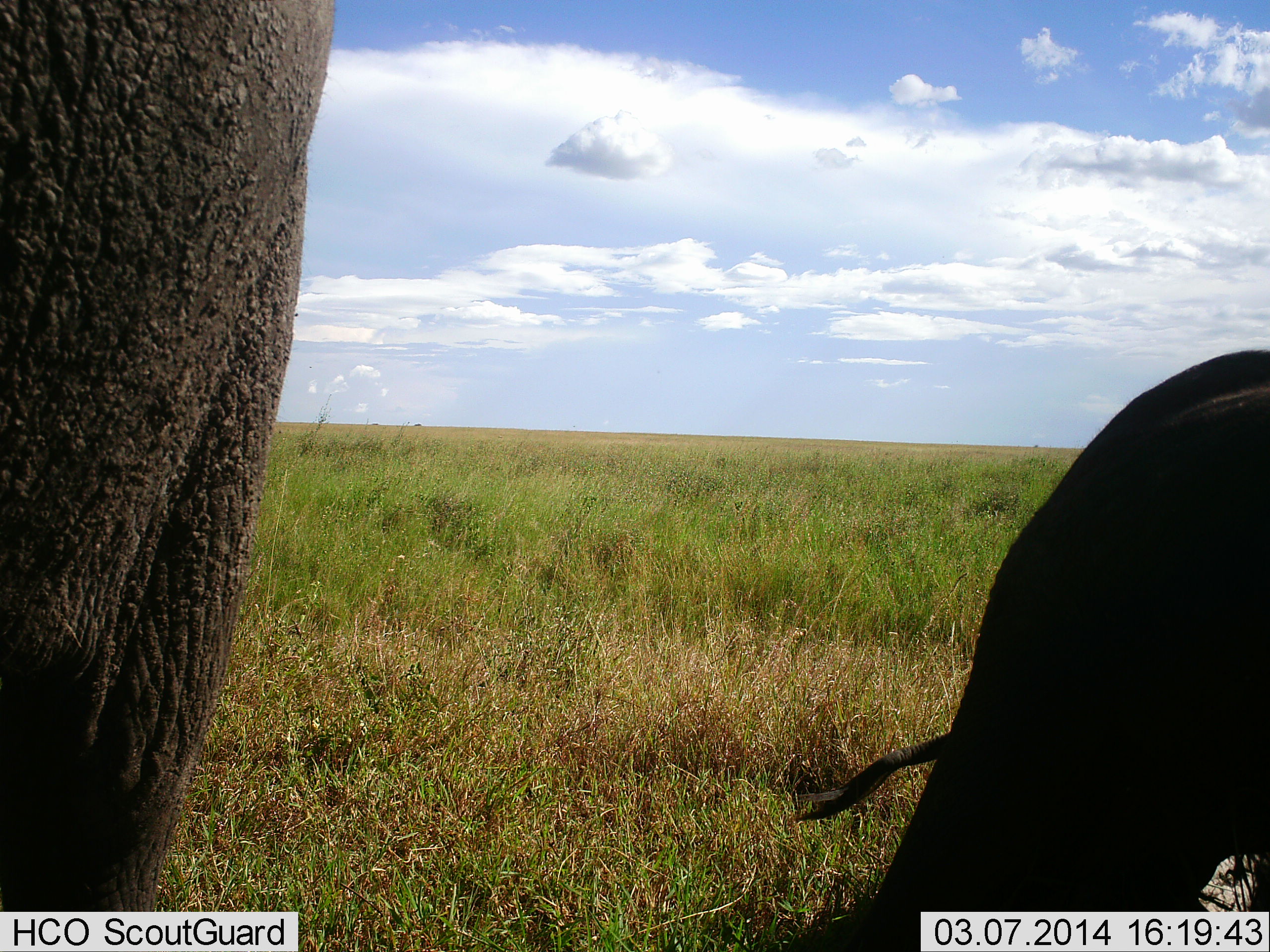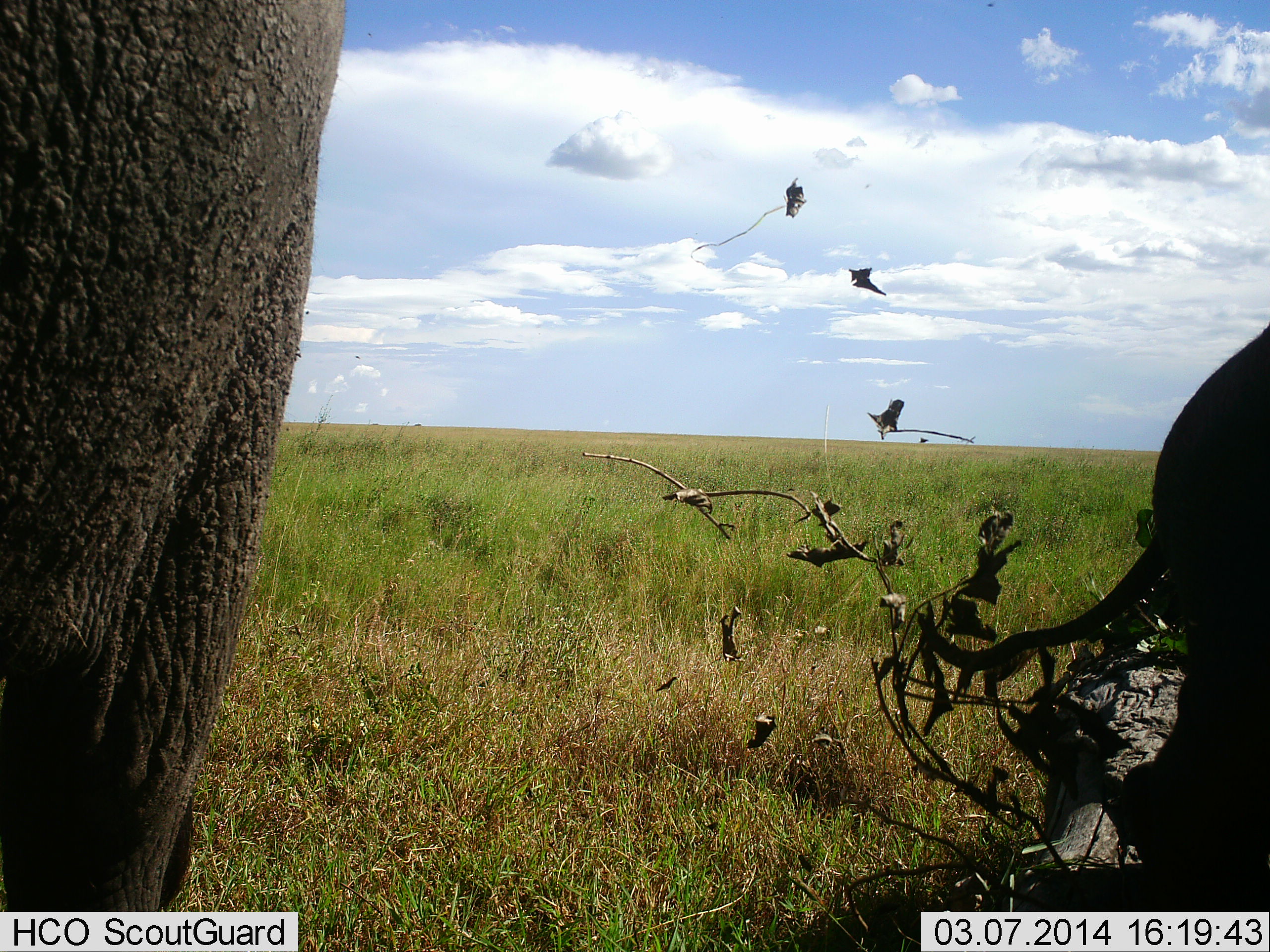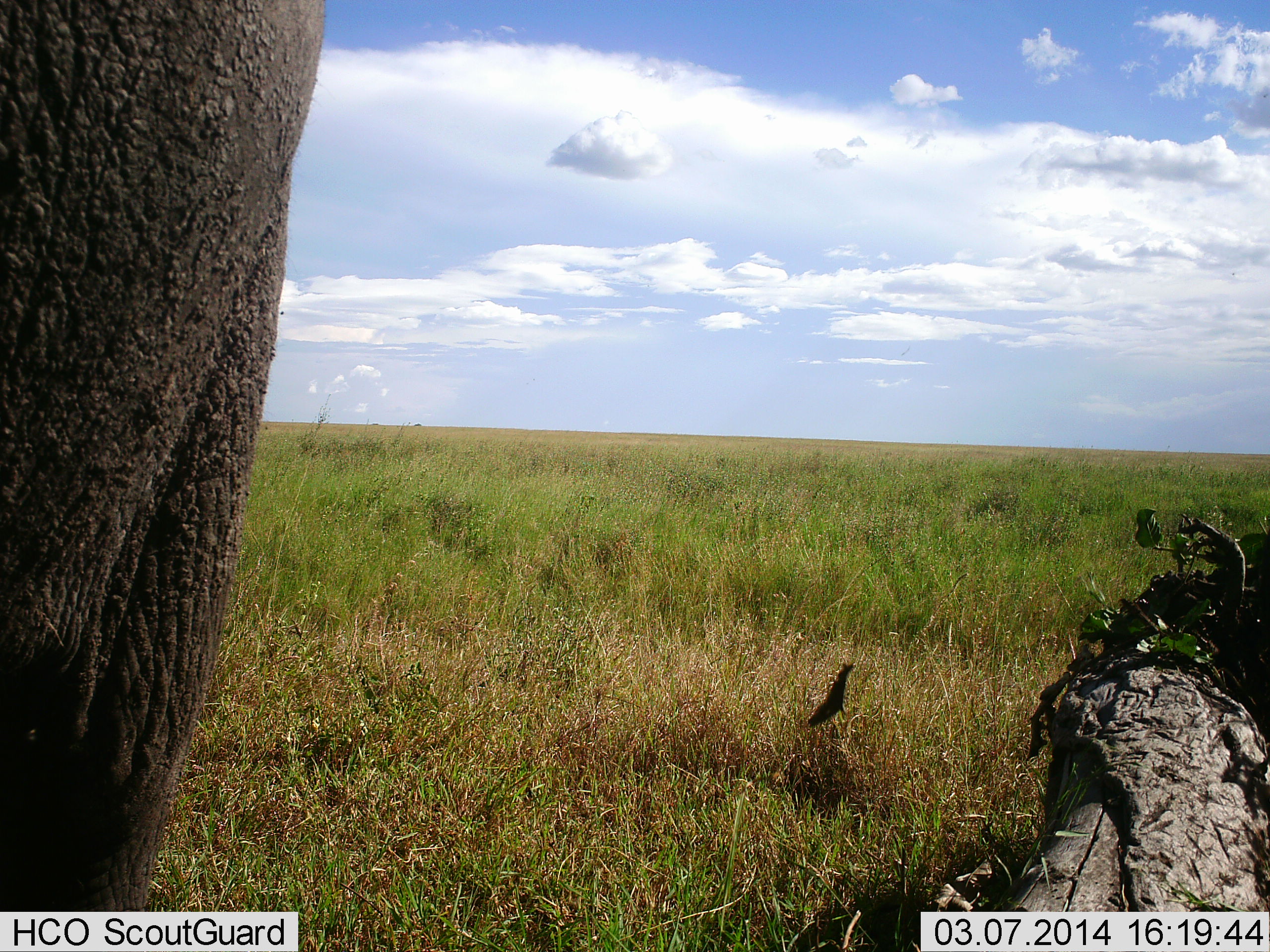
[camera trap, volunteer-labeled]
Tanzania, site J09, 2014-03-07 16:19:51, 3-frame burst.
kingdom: Animalia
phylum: Chordata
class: Mammalia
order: Proboscidea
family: Elephantidae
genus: Loxodonta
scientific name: Loxodonta africana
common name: african bush elephant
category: elephant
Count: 2.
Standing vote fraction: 80%.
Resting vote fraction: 0%.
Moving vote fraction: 70%.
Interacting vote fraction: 0%.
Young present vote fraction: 60%.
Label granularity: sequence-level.